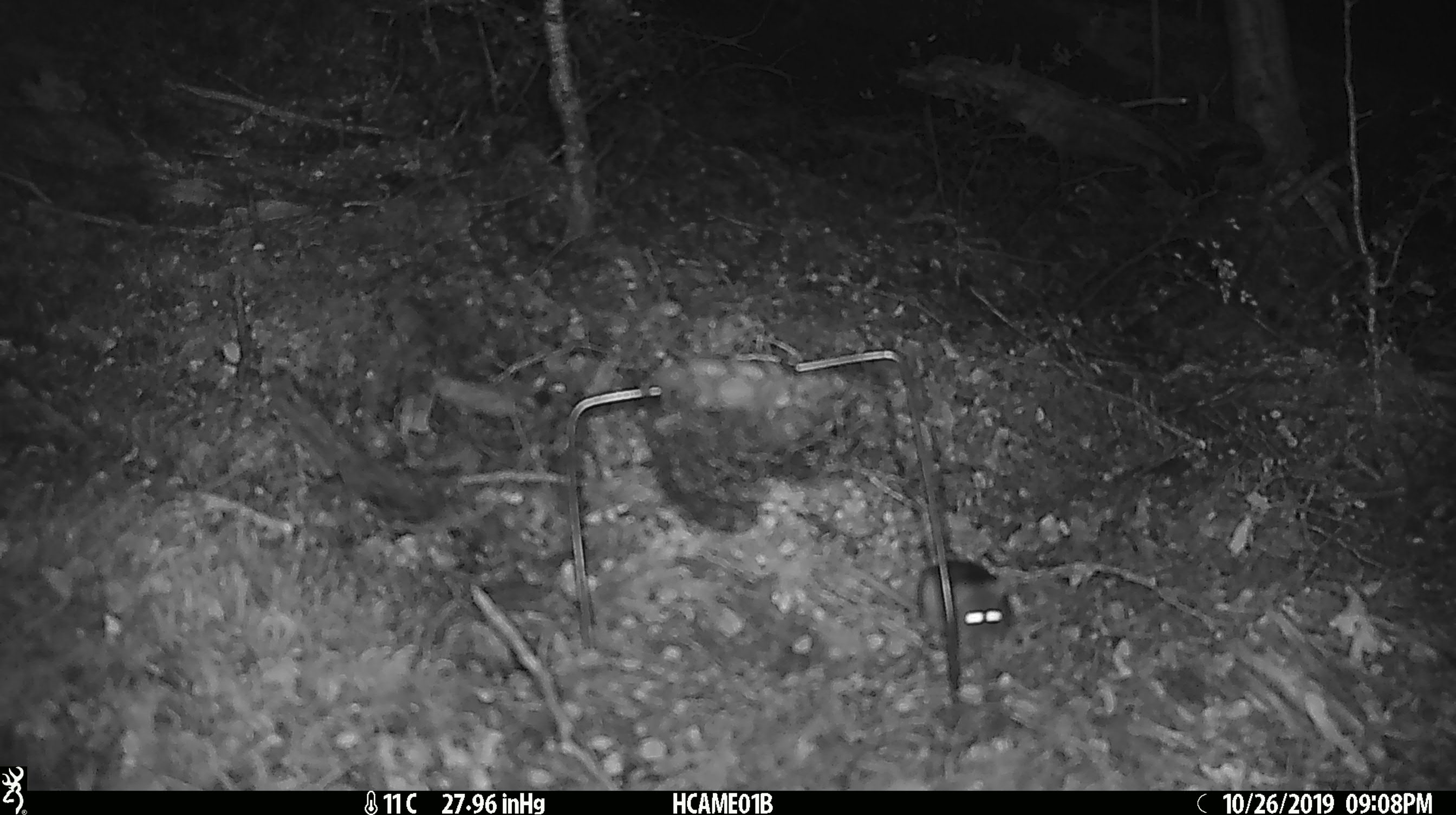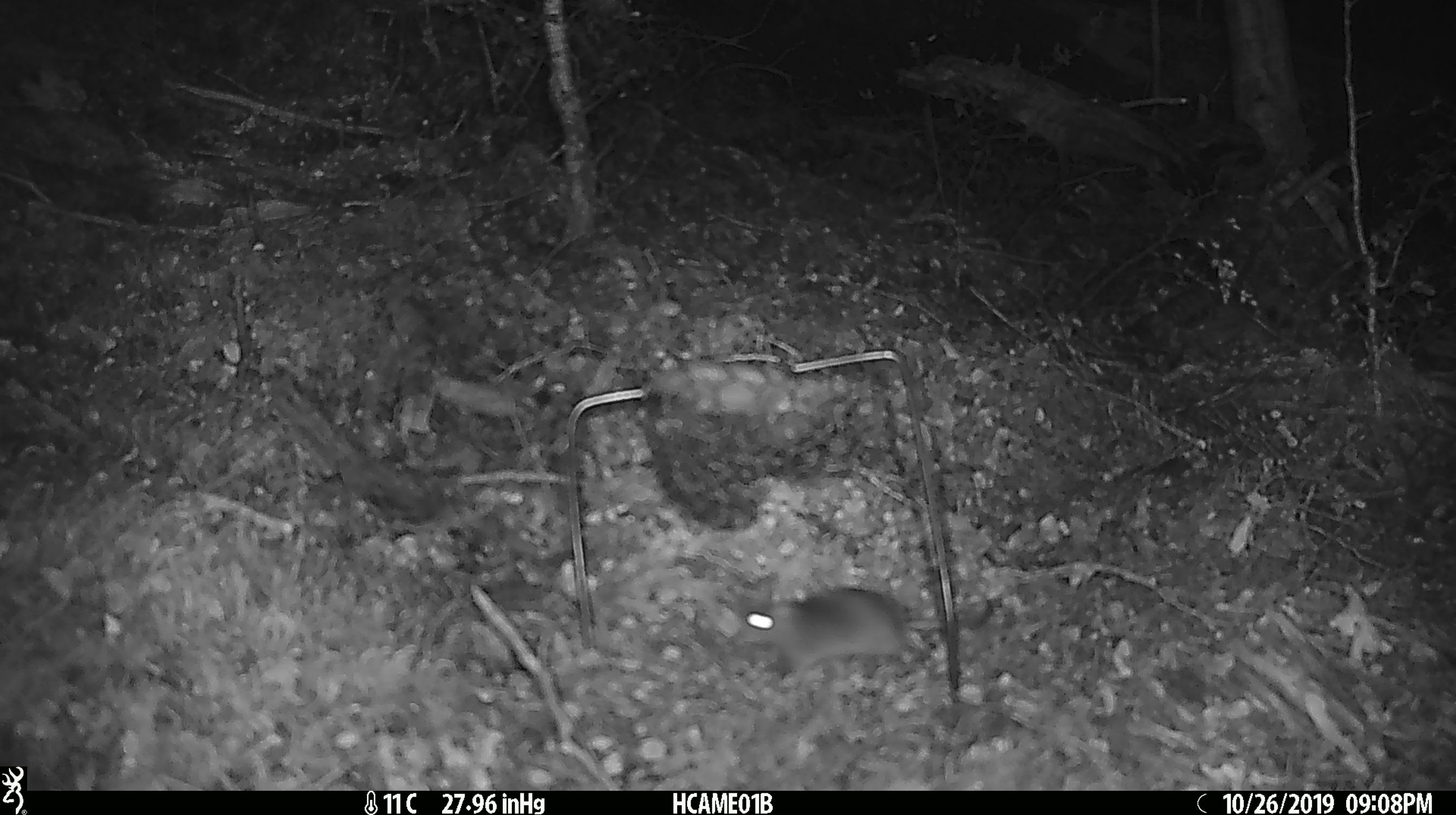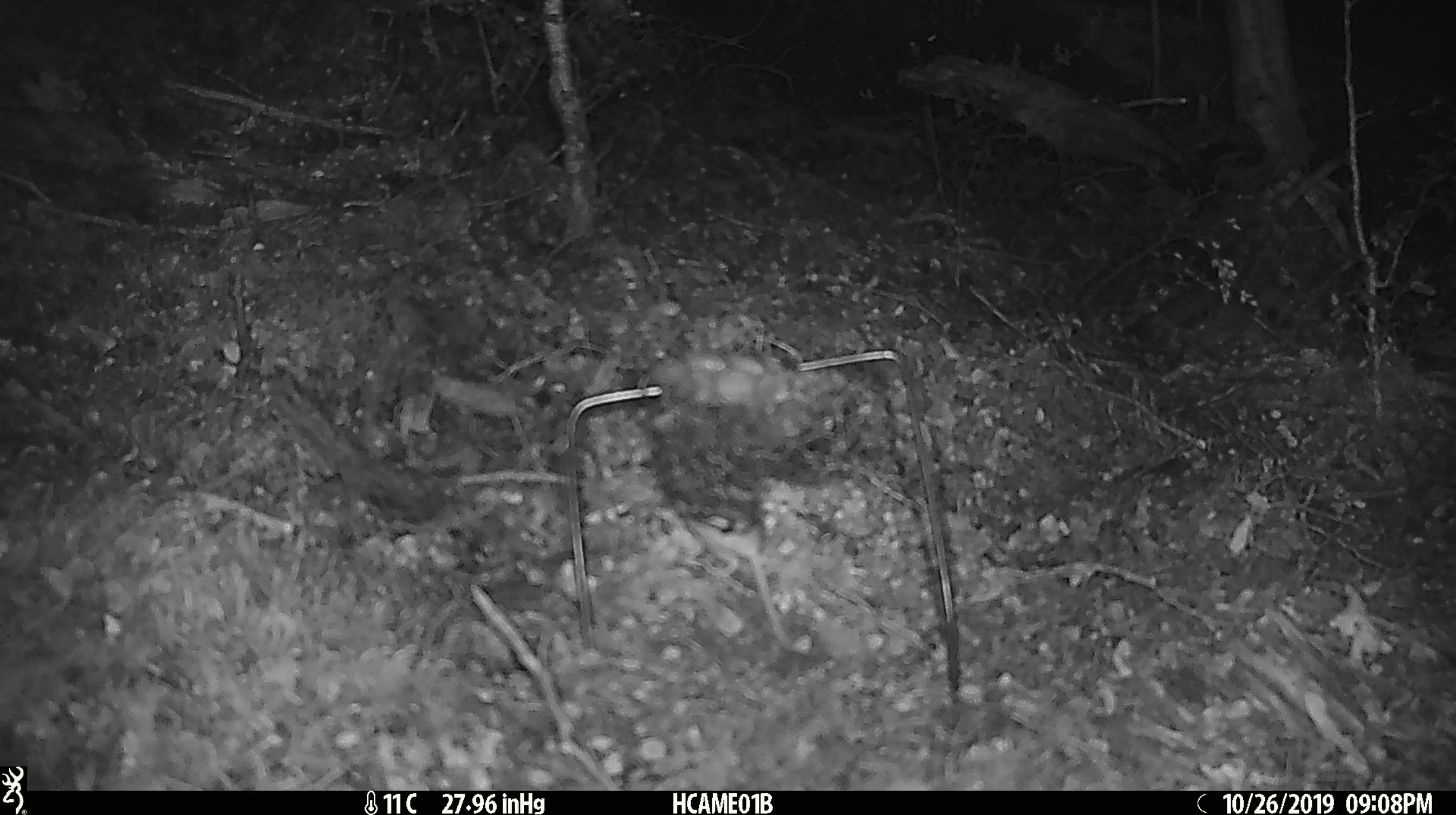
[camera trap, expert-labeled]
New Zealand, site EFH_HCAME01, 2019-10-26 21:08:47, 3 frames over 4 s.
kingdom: Animalia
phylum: Chordata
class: Mammalia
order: Rodentia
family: Muridae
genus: Mus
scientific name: Mus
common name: mouse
Mouse (Mus).